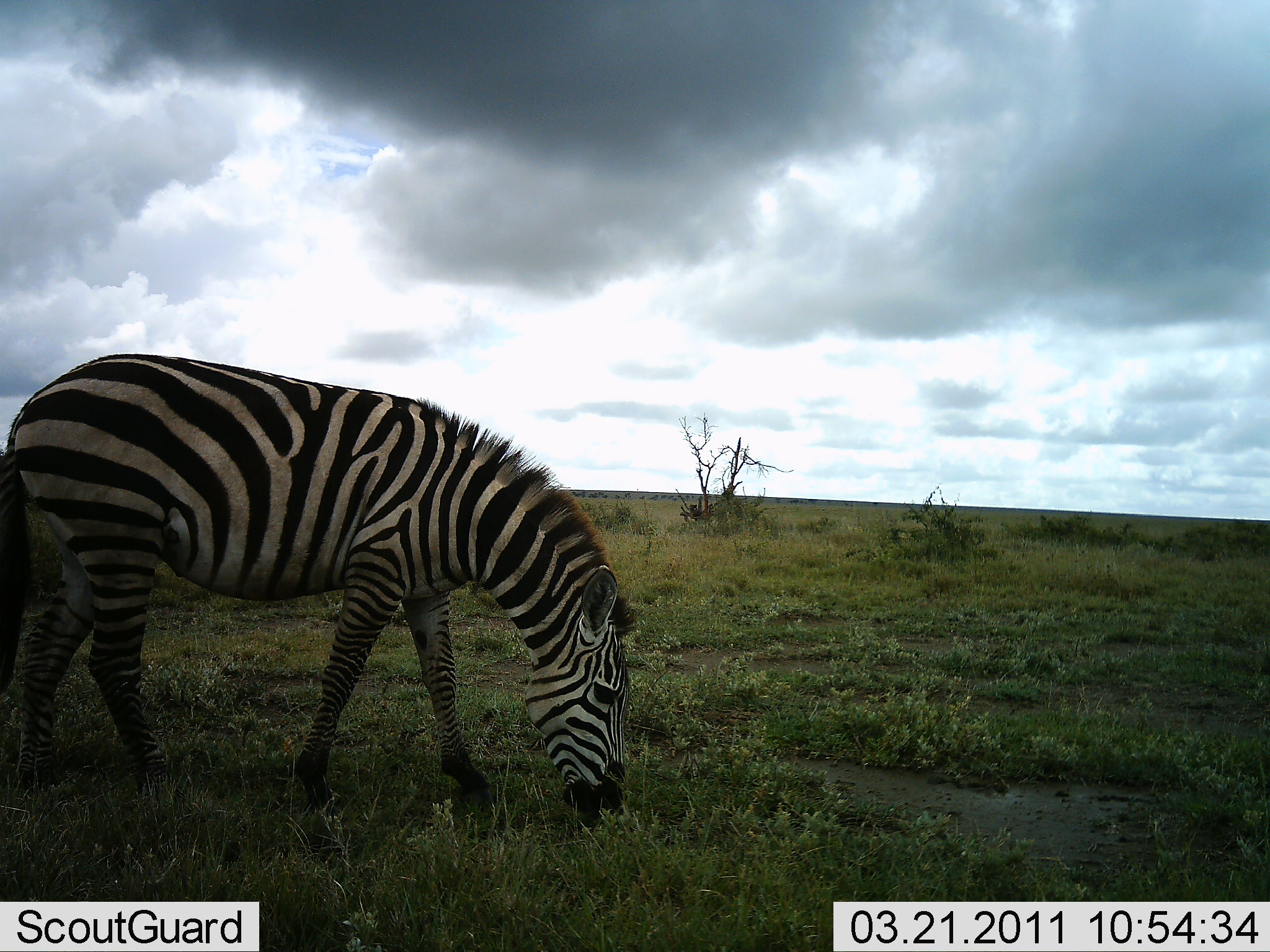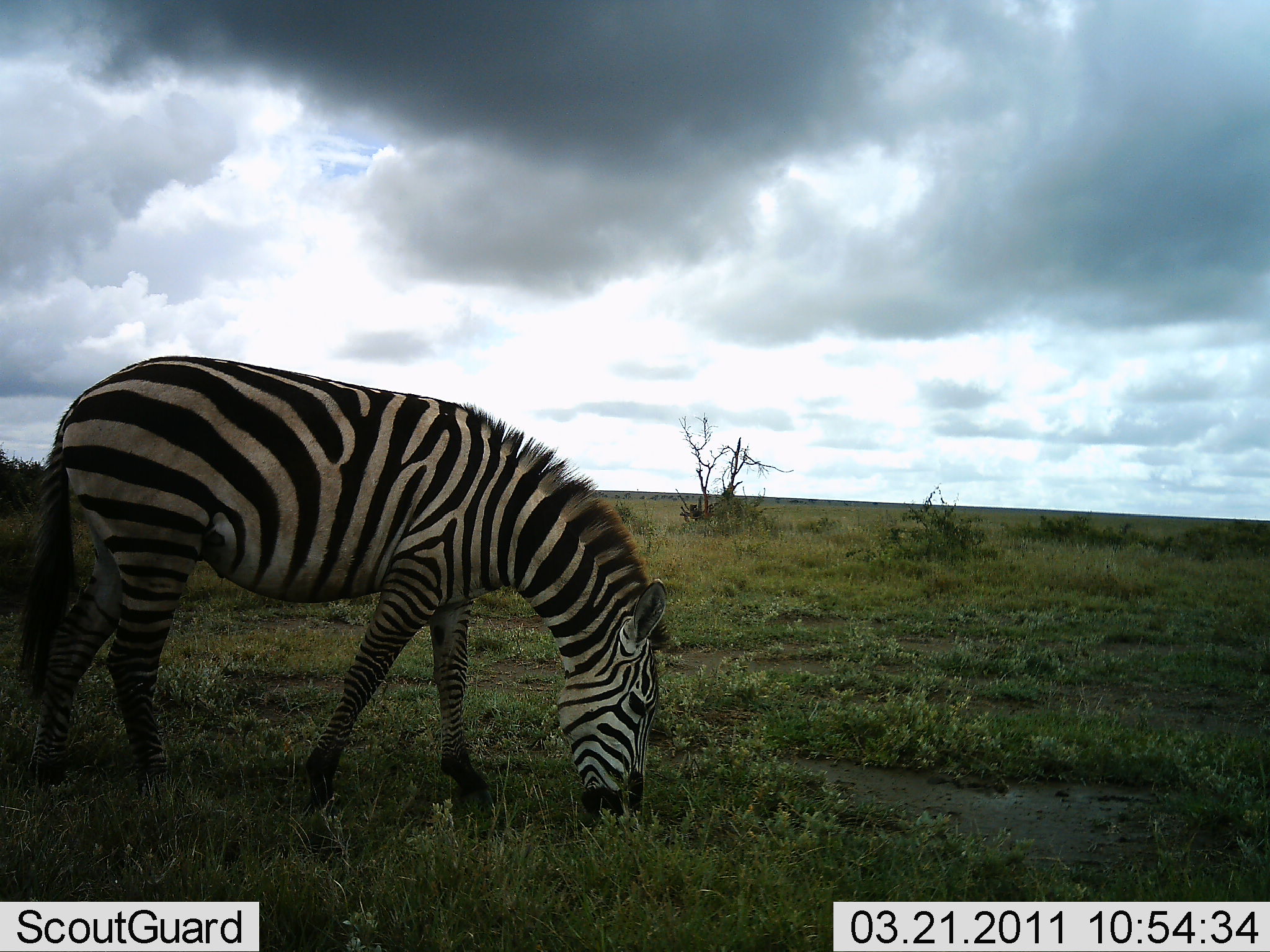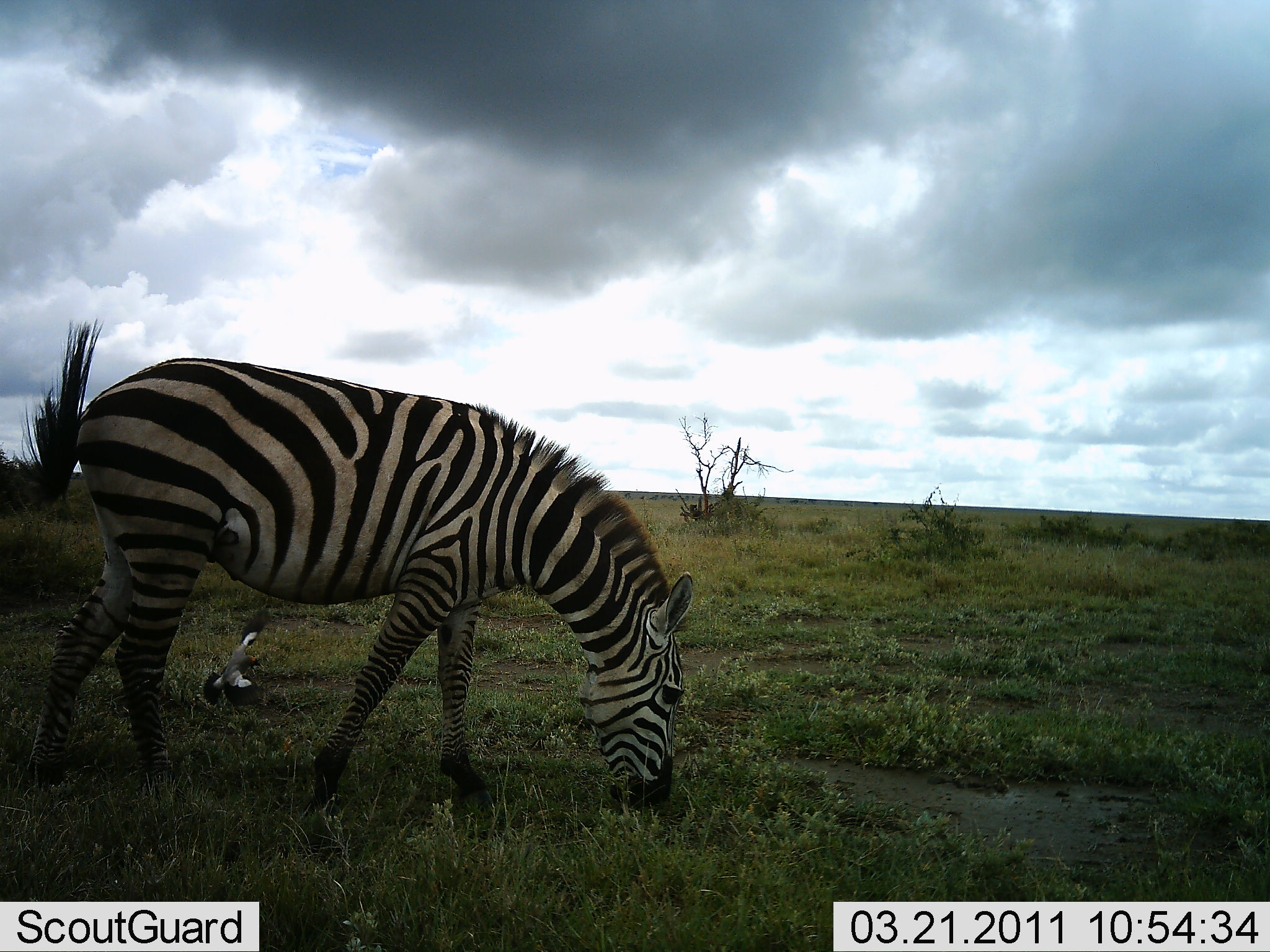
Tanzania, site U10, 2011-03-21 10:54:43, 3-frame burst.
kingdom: Animalia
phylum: Chordata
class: Aves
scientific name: Aves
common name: bird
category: otherbird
Otherbird (bird) (Aves), count 1. Behavior (volunteer vote fractions): standing 0%, resting 0%, moving 100%, interacting 0%. Young present (vote fraction): 0%. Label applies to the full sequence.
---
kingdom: Animalia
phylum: Chordata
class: Mammalia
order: Perissodactyla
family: Equidae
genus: Equus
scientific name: Equus quagga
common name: plains zebra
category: zebra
Zebra (plains zebra) (Equus quagga), count 1. Behavior (volunteer vote fractions): standing 19%, resting 0%, moving 10%, interacting 0%. Young present (vote fraction): 0%. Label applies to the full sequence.